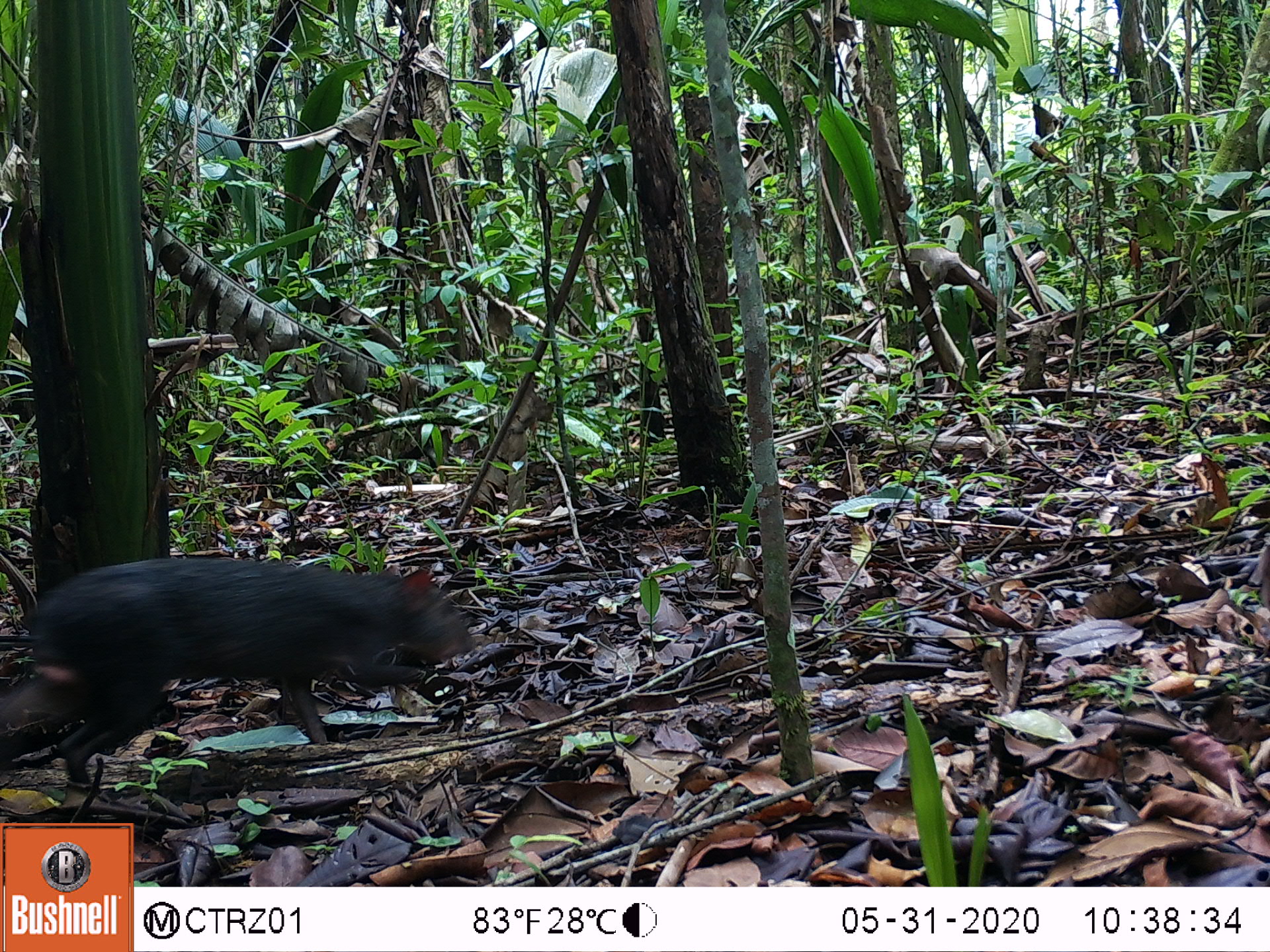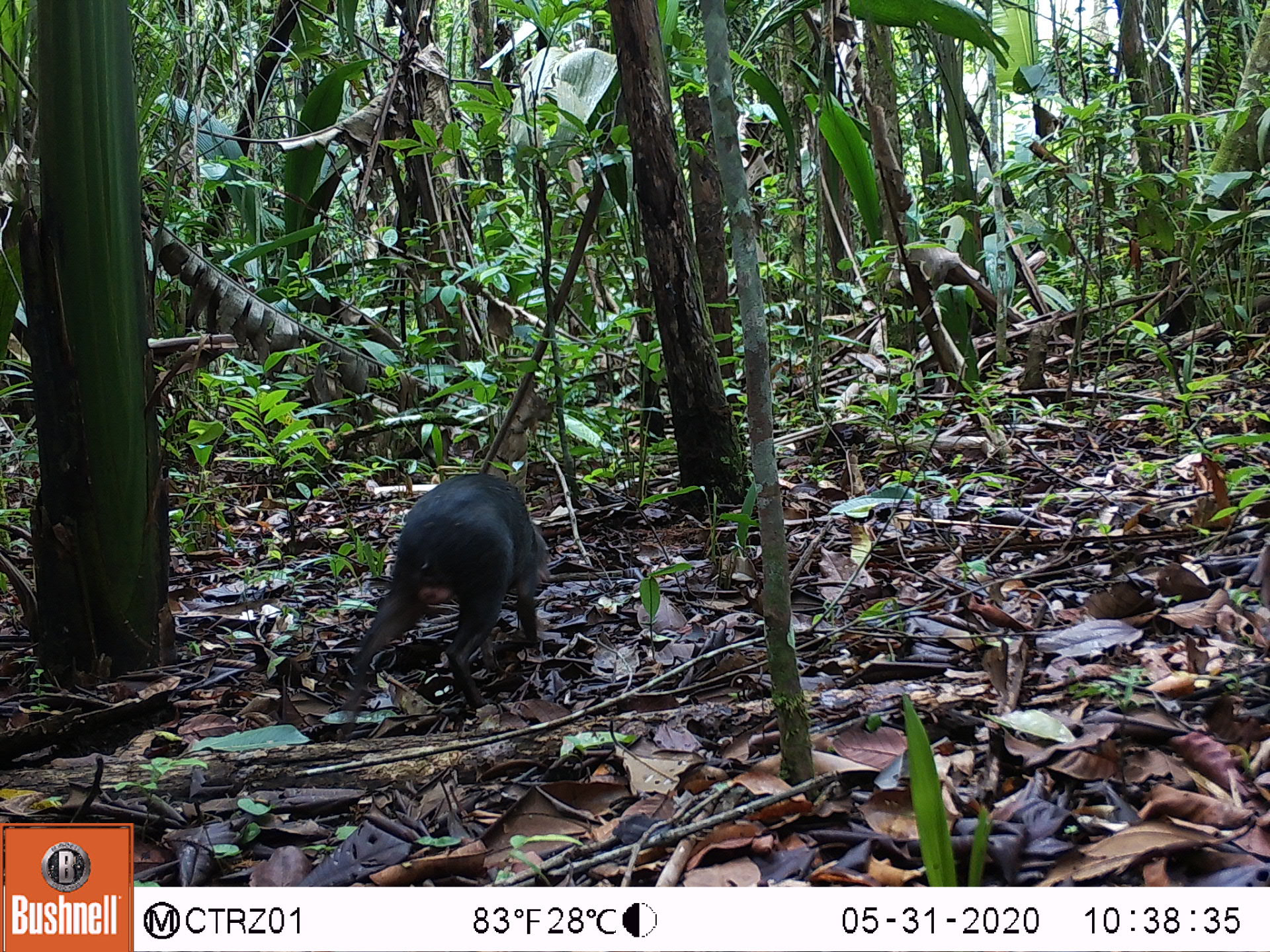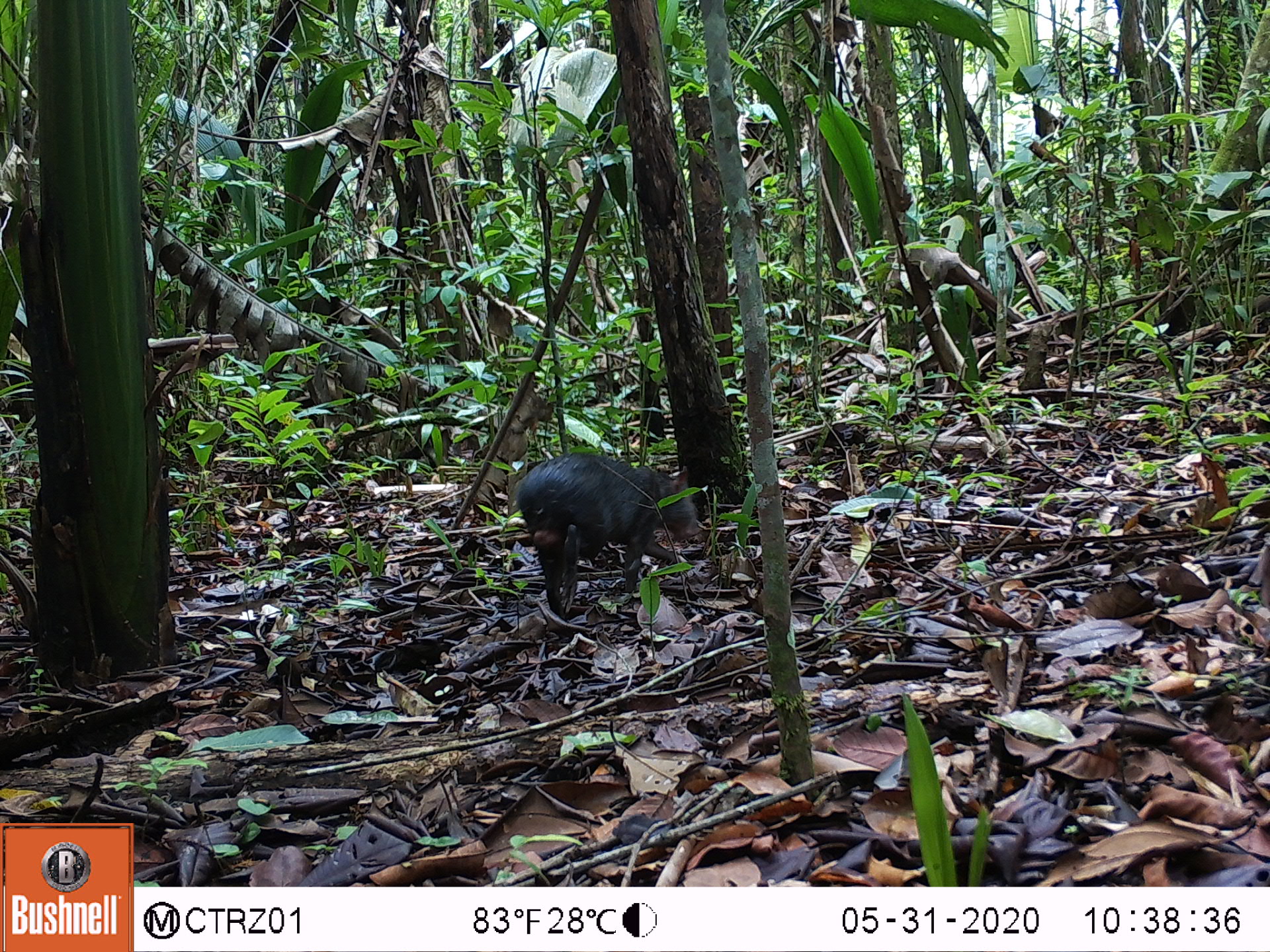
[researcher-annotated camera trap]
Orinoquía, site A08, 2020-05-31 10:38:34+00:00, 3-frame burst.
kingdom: Animalia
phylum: Chordata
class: Mammalia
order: Rodentia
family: Dasyproctidae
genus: Dasyprocta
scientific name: Dasyprocta fuliginosa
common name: black agouti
Black agouti (Dasyprocta fuliginosa).